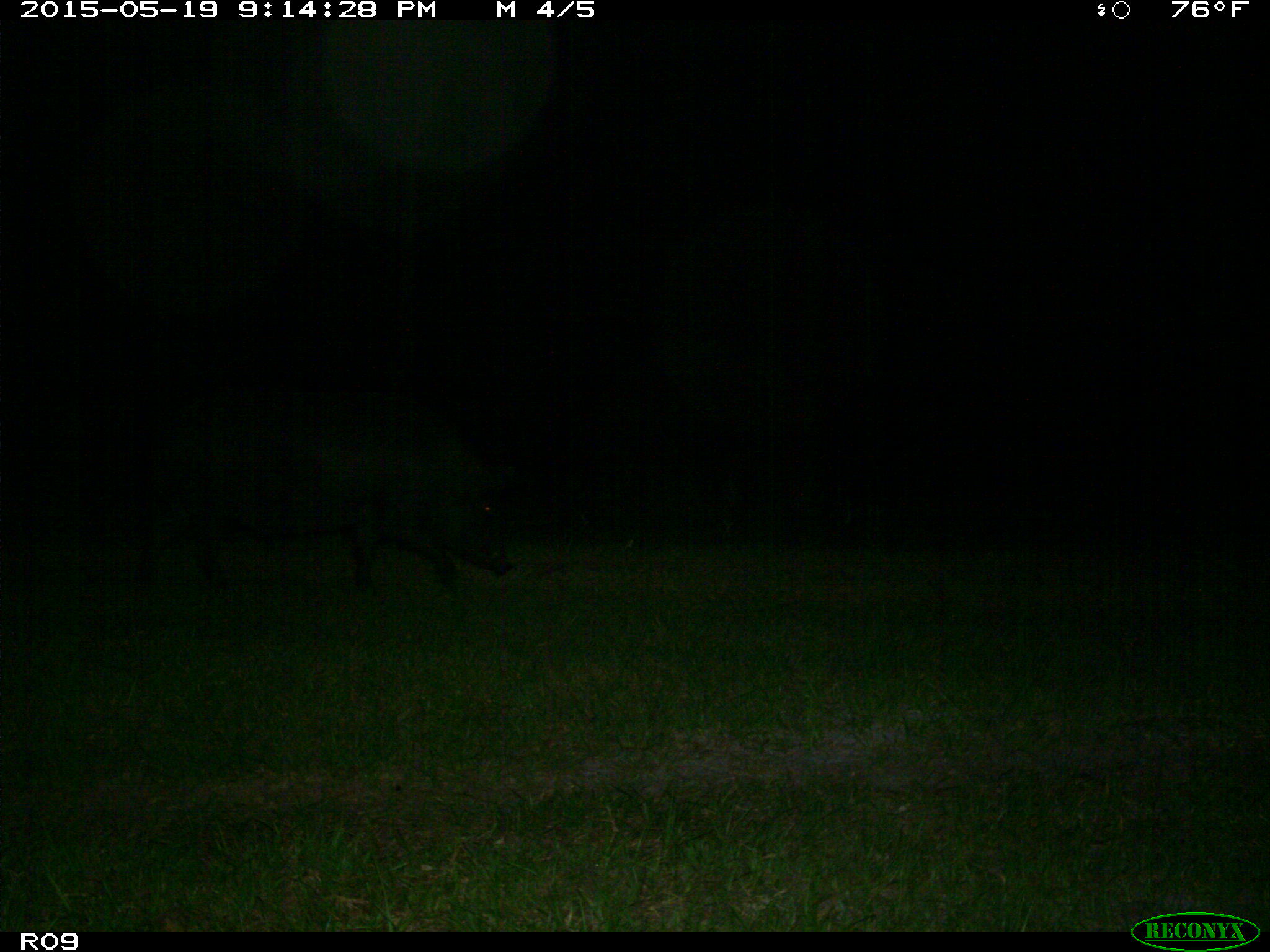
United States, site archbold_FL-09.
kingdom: Animalia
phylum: Chordata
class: Mammalia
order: Artiodactyla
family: Suidae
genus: Sus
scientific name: Sus scrofa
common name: wild boar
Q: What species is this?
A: Sus scrofa (wild boar).